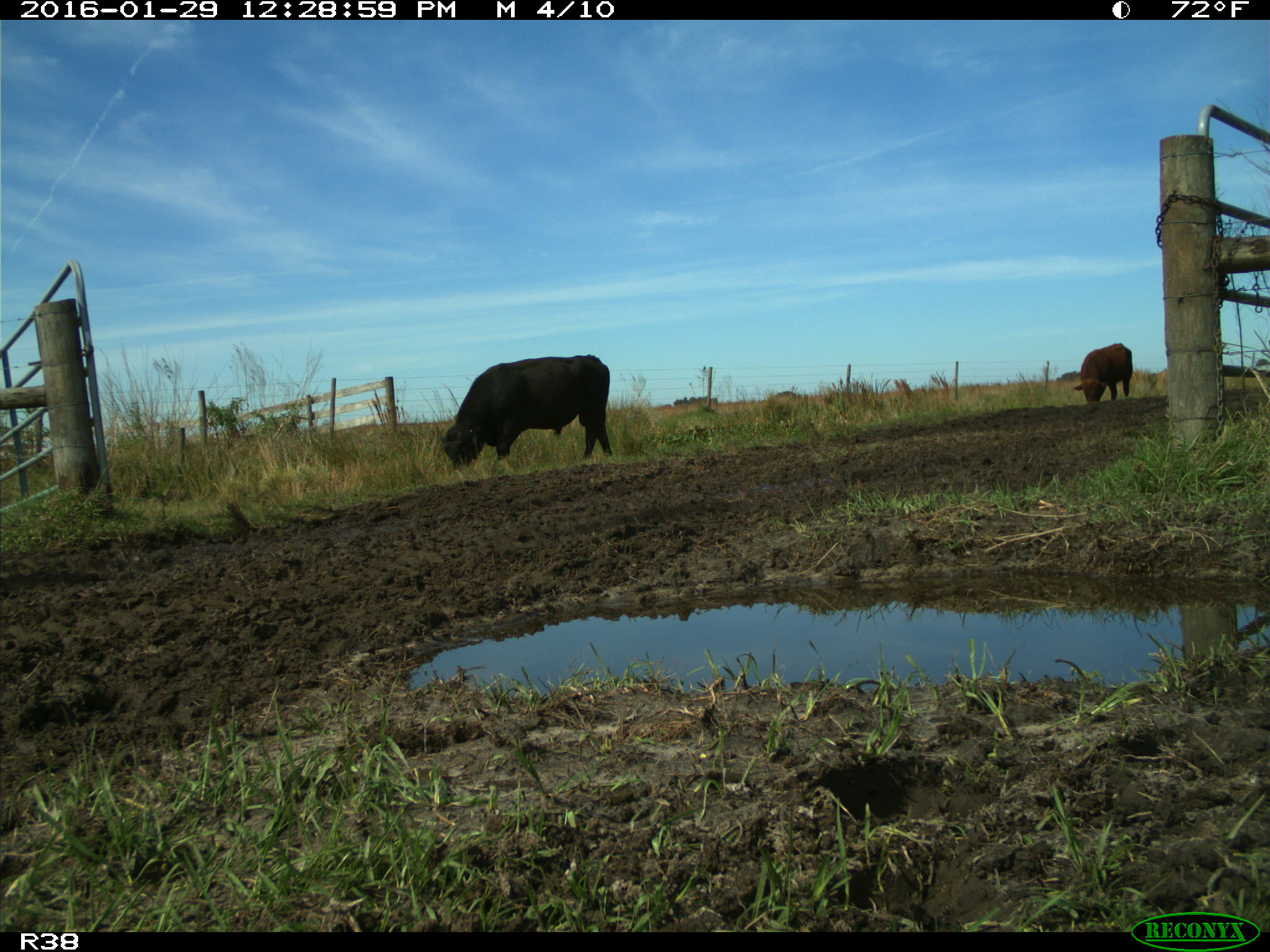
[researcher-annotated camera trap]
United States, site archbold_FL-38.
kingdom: Animalia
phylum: Chordata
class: Mammalia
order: Artiodactyla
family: Bovidae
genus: Bos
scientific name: Bos taurus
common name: domestic cow